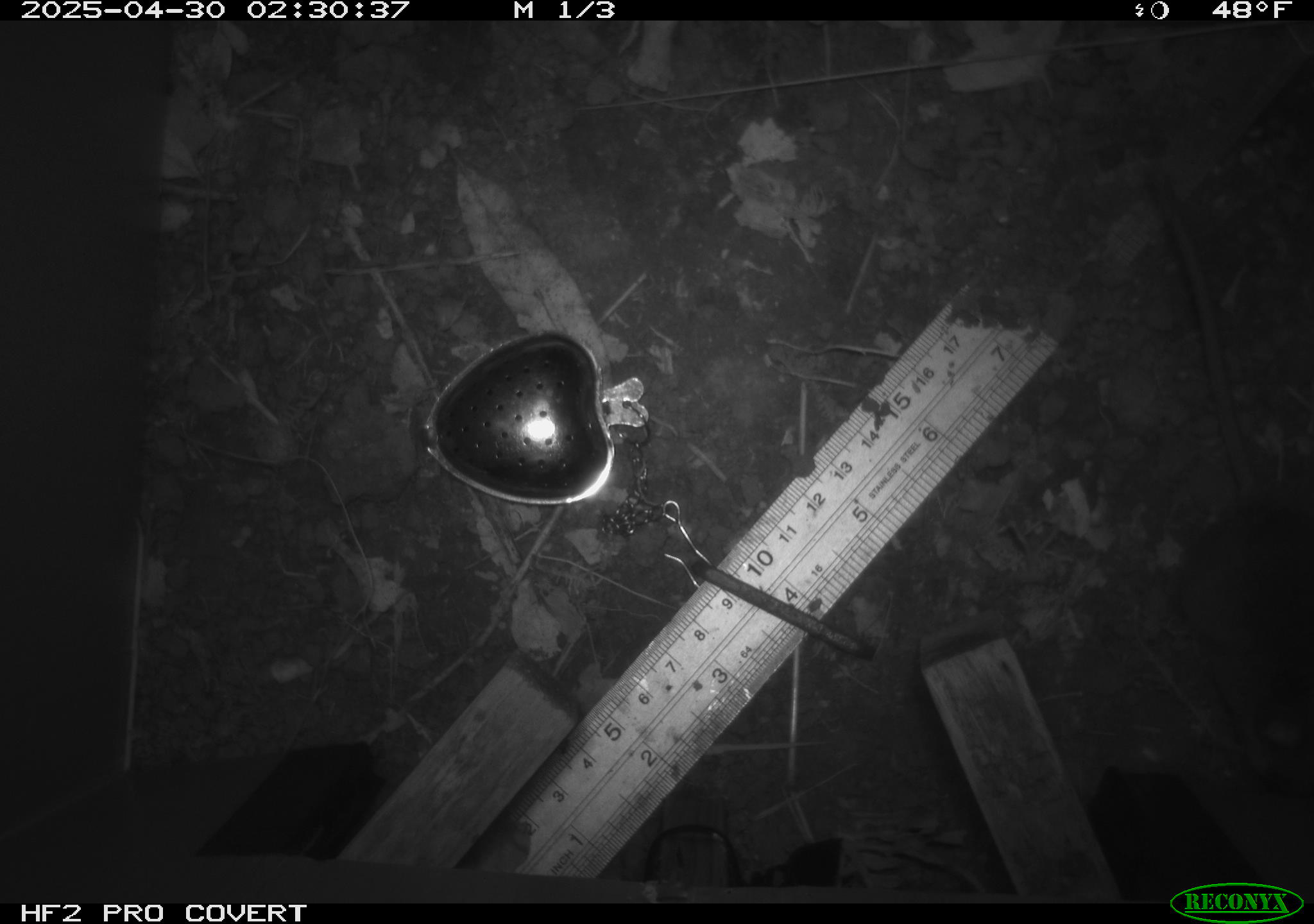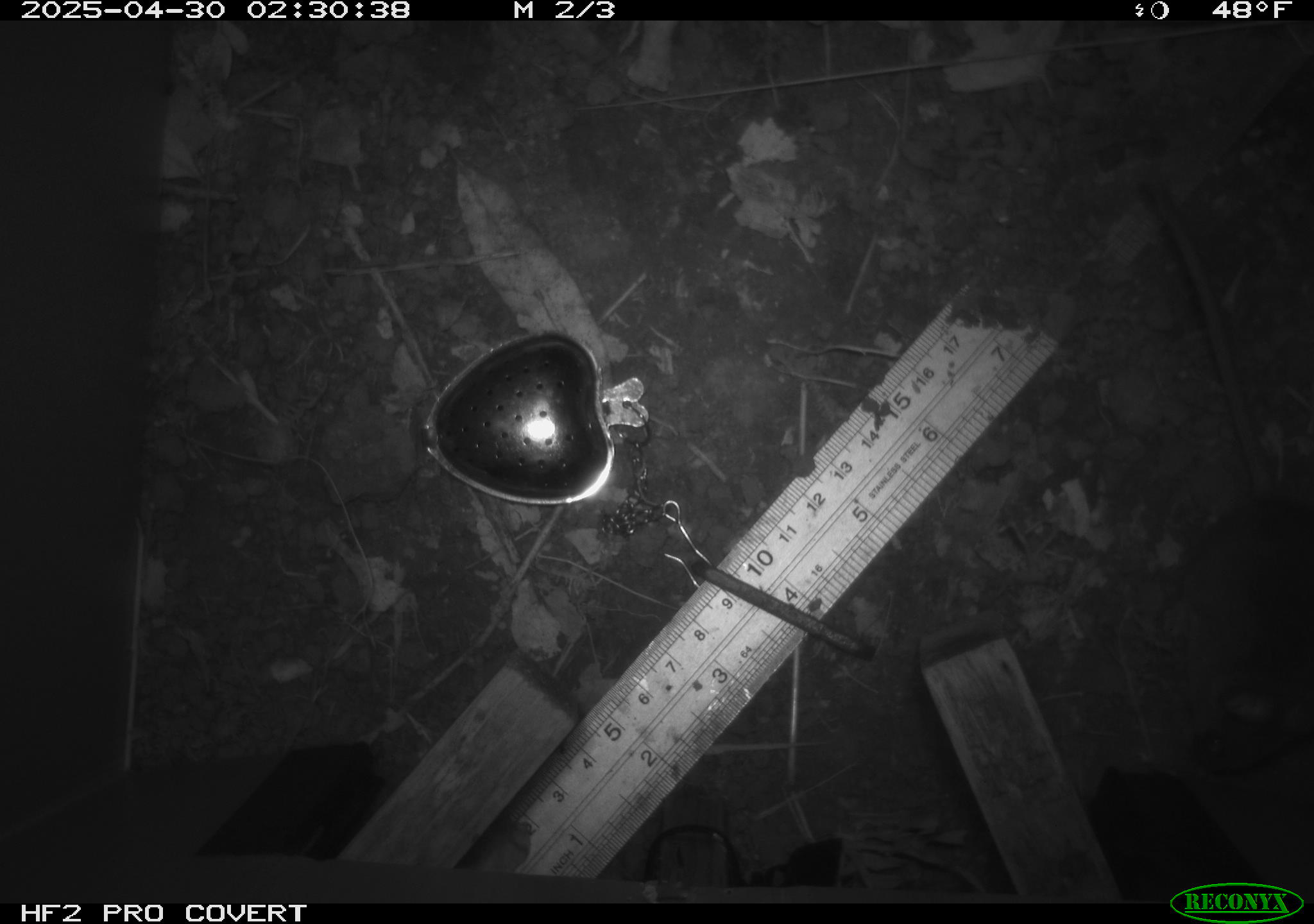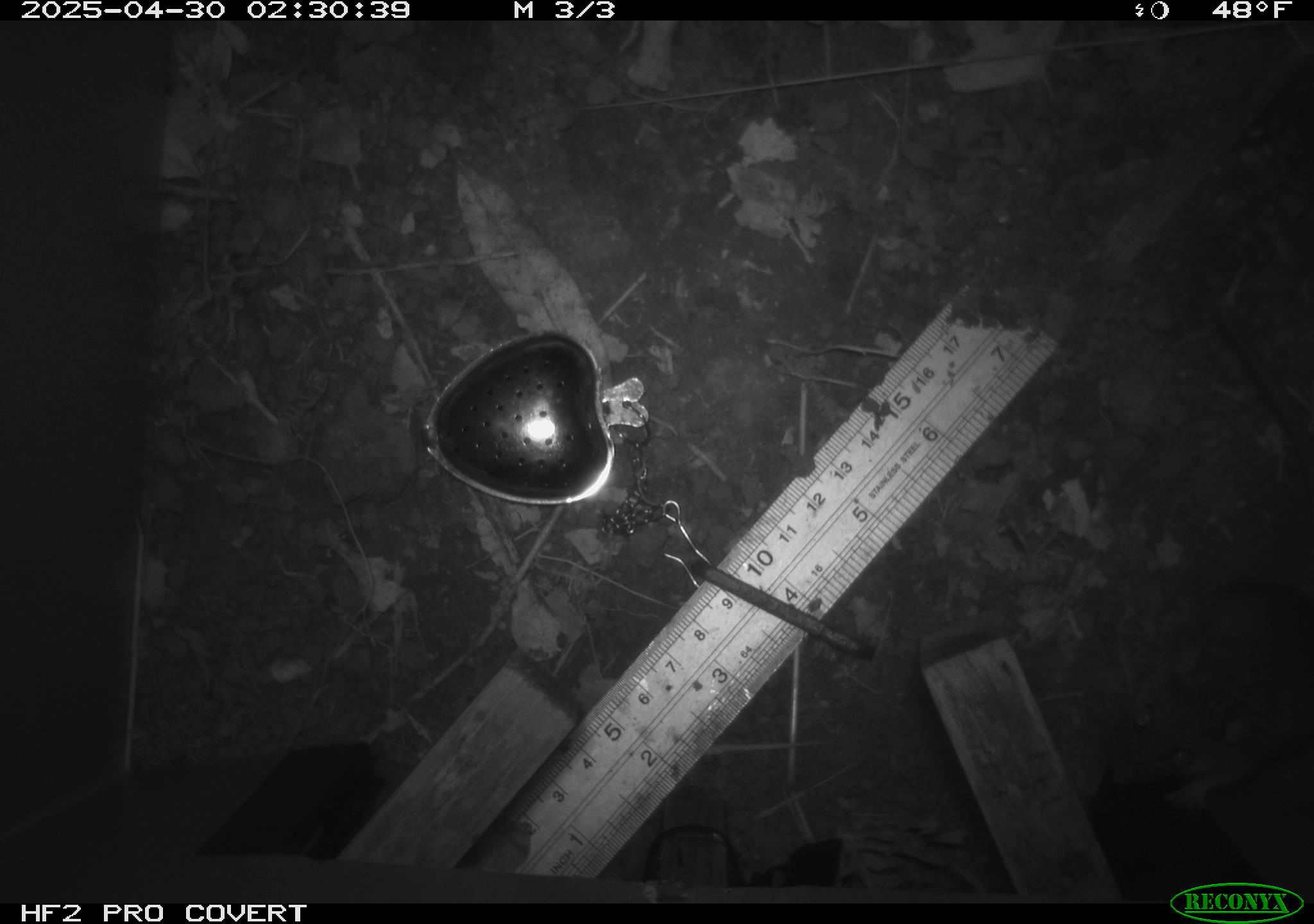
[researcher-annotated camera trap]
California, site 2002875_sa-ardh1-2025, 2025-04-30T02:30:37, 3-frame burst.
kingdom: Animalia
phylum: Chordata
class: Mammalia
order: Rodentia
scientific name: Rodentia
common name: mouse species